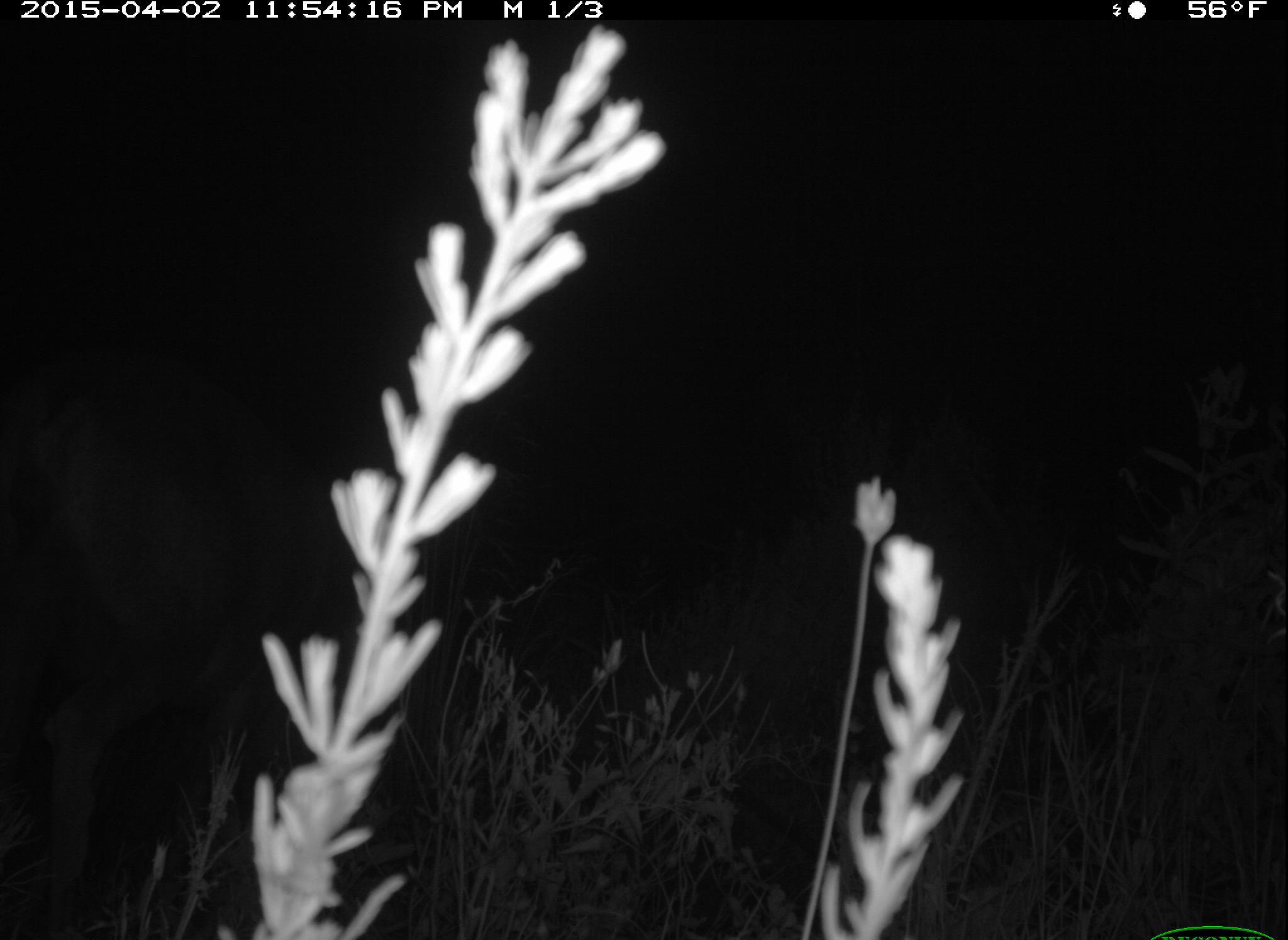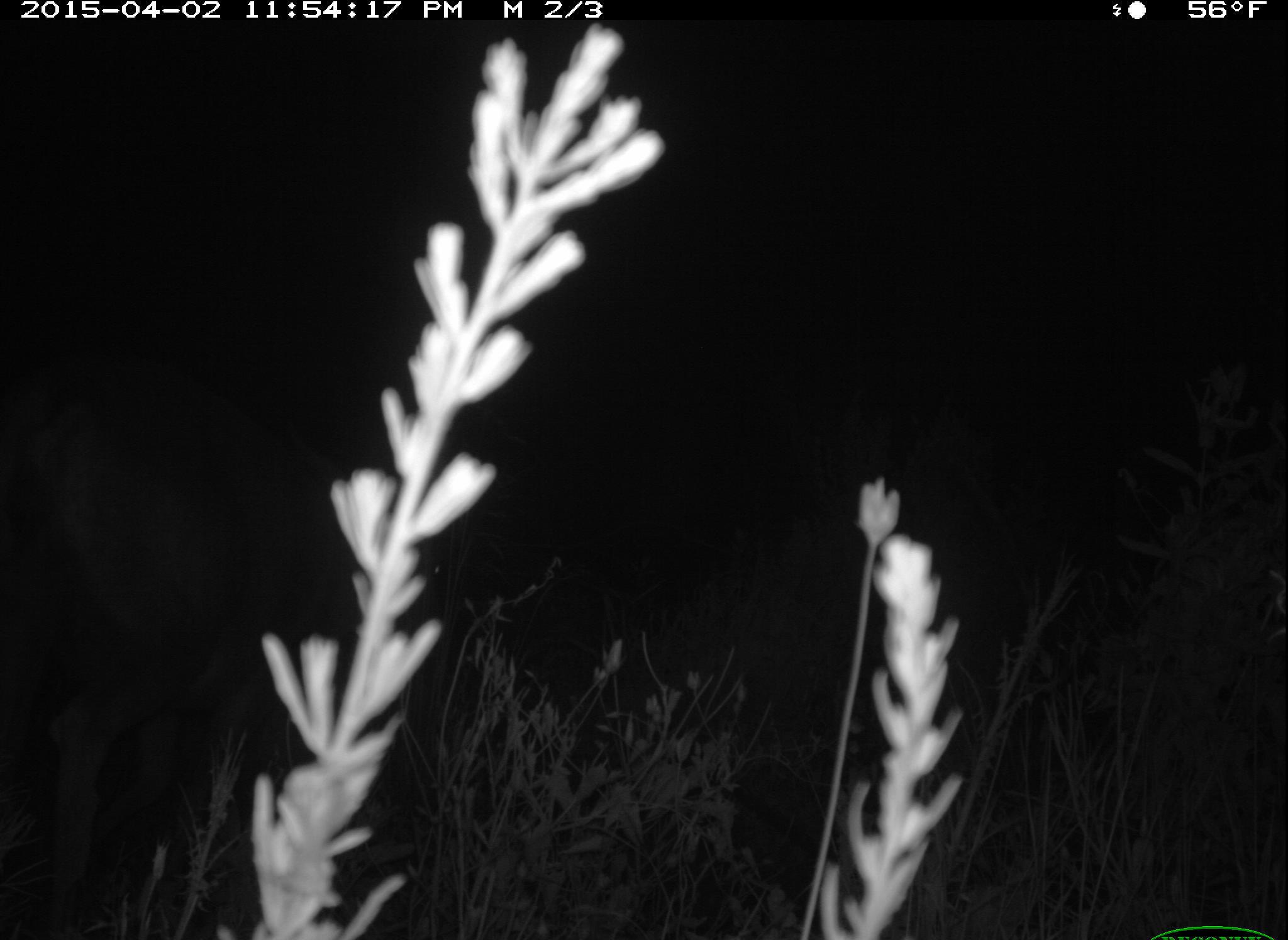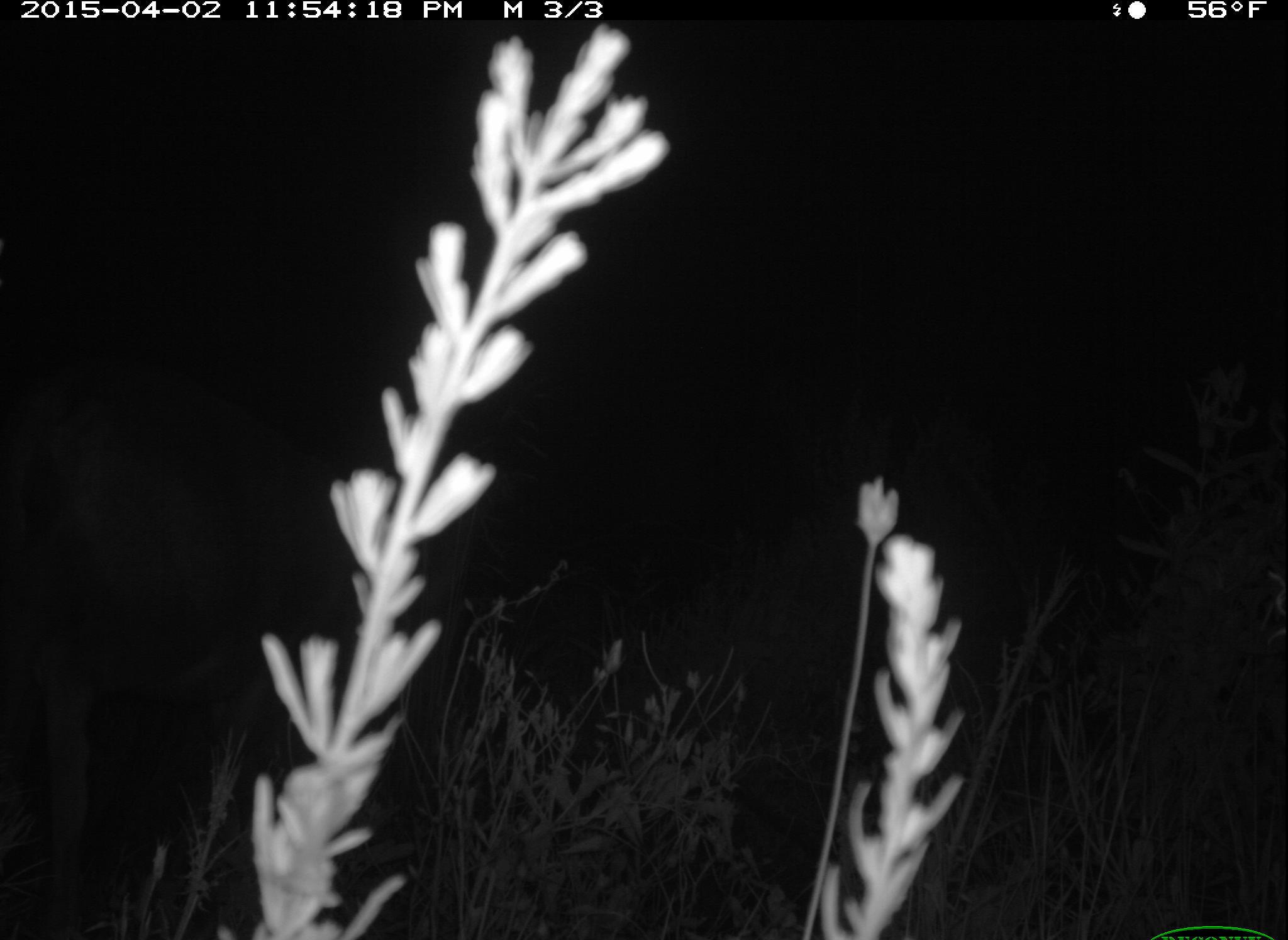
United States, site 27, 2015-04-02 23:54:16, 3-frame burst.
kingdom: Animalia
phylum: Chordata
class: Mammalia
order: Artiodactyla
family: Cervidae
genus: Odocoileus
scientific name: Odocoileus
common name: deer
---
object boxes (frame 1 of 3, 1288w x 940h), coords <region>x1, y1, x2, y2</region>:
deer: <region>0, 74, 596, 939</region>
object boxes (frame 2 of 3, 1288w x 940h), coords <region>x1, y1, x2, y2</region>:
deer: <region>0, 336, 333, 940</region>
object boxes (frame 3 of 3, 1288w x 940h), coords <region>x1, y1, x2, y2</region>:
deer: <region>1, 343, 379, 940</region>